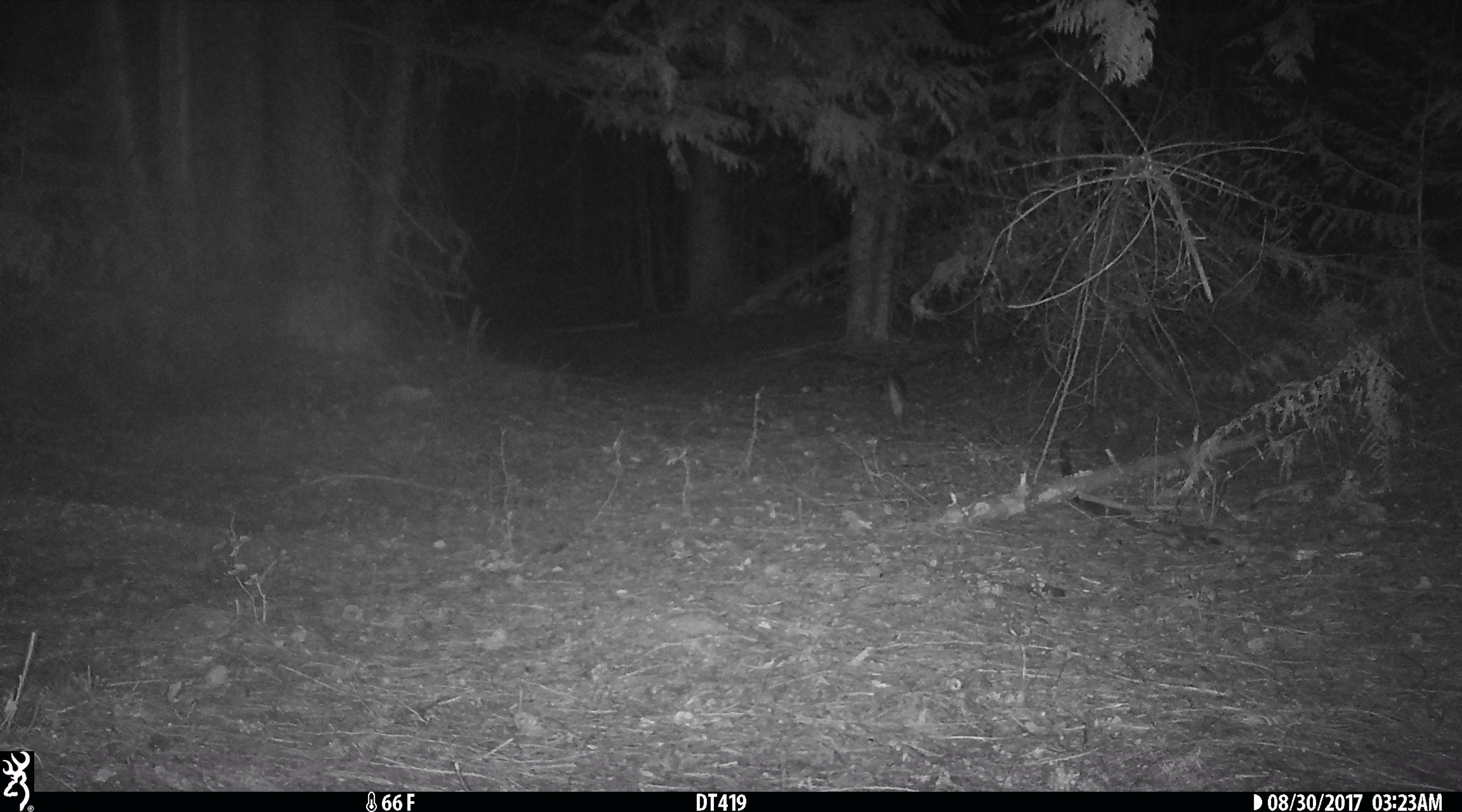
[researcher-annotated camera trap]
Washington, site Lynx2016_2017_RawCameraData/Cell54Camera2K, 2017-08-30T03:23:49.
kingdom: Animalia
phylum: Chordata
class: Mammalia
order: Lagomorpha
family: Leporidae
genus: Lepus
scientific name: Lepus americanus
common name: snowshoe hare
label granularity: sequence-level